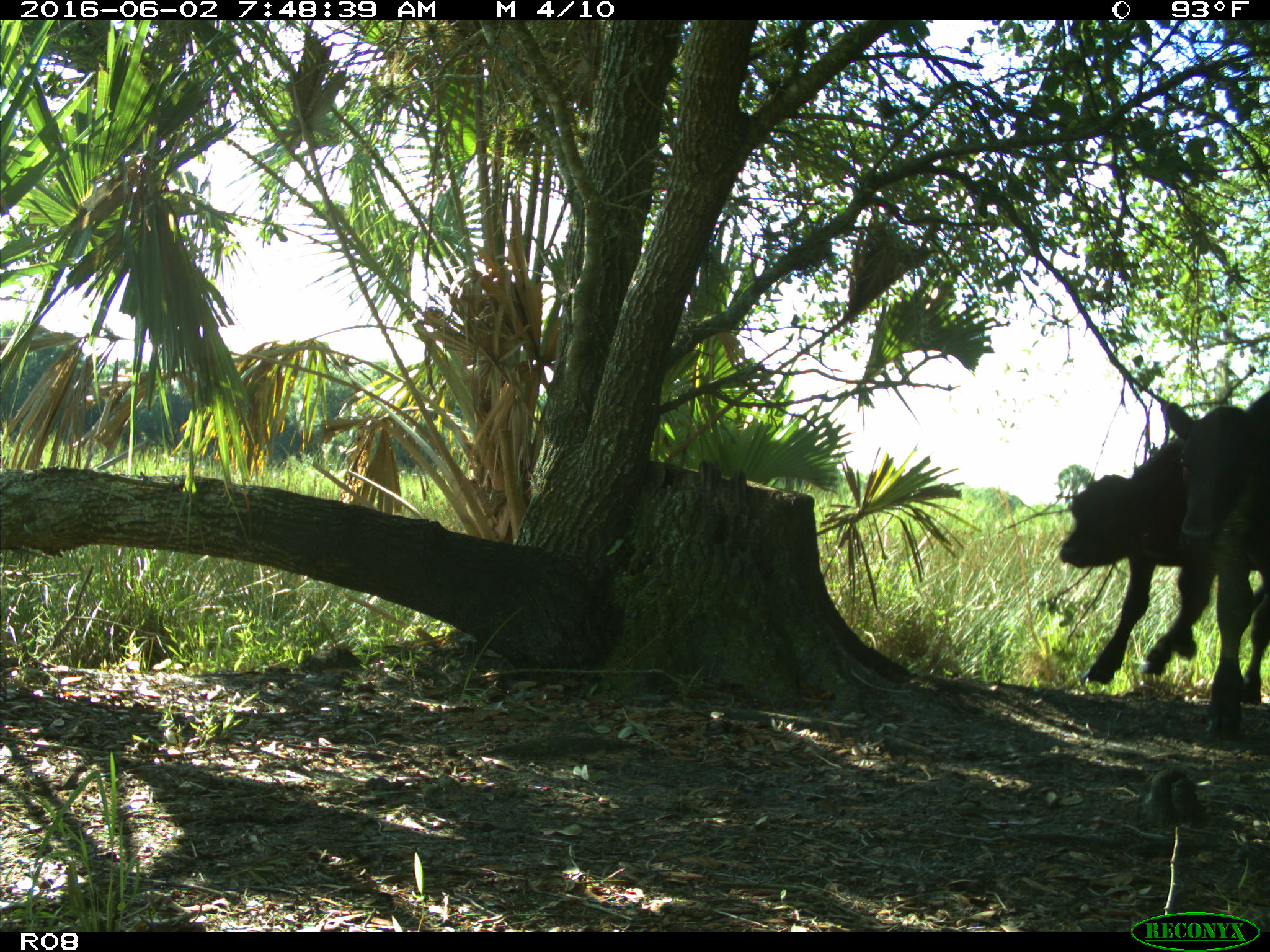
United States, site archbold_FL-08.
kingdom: Animalia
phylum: Chordata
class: Mammalia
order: Artiodactyla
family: Bovidae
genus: Bos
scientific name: Bos taurus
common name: domestic cow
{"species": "Bos taurus (domestic cow)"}